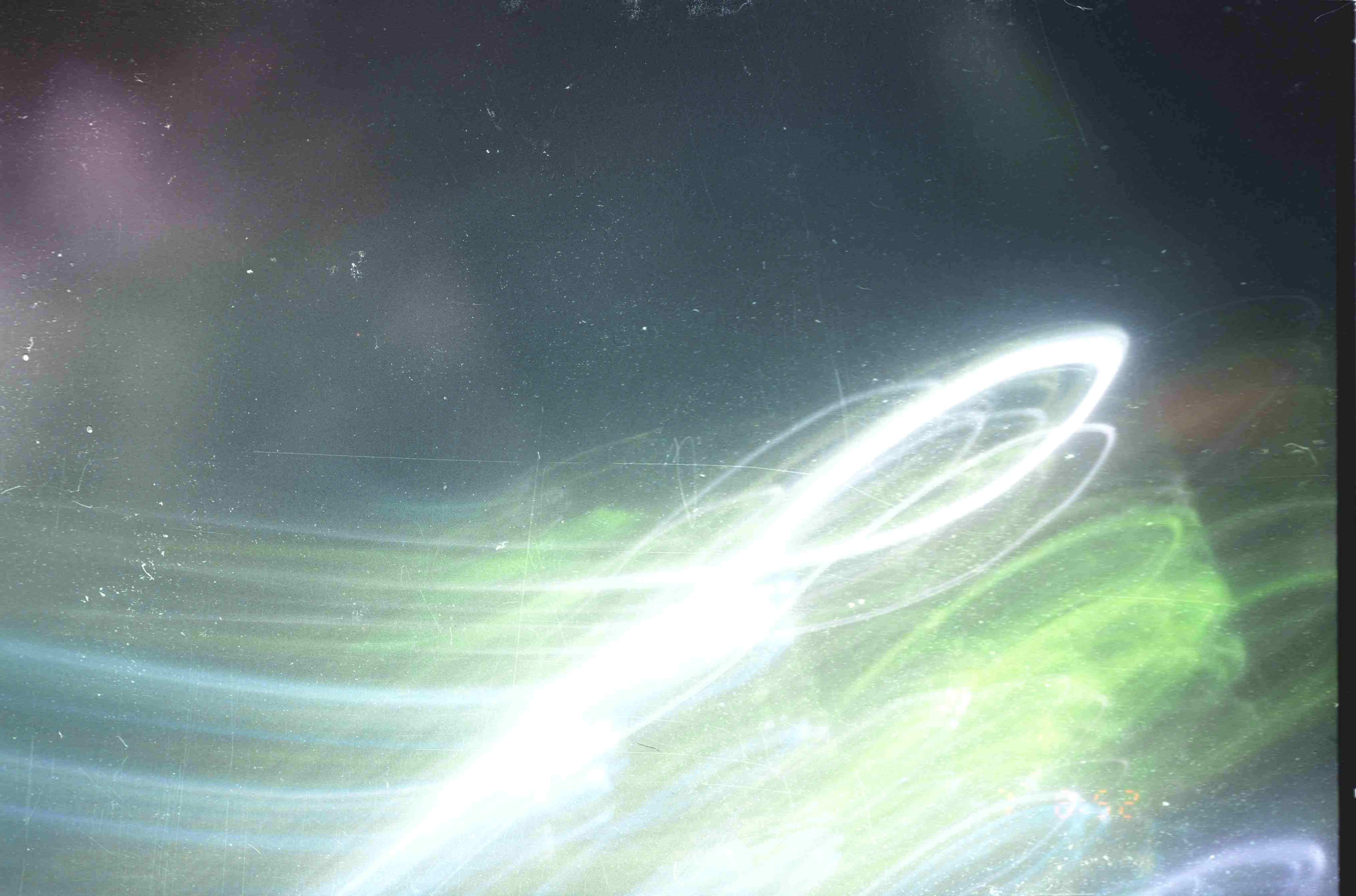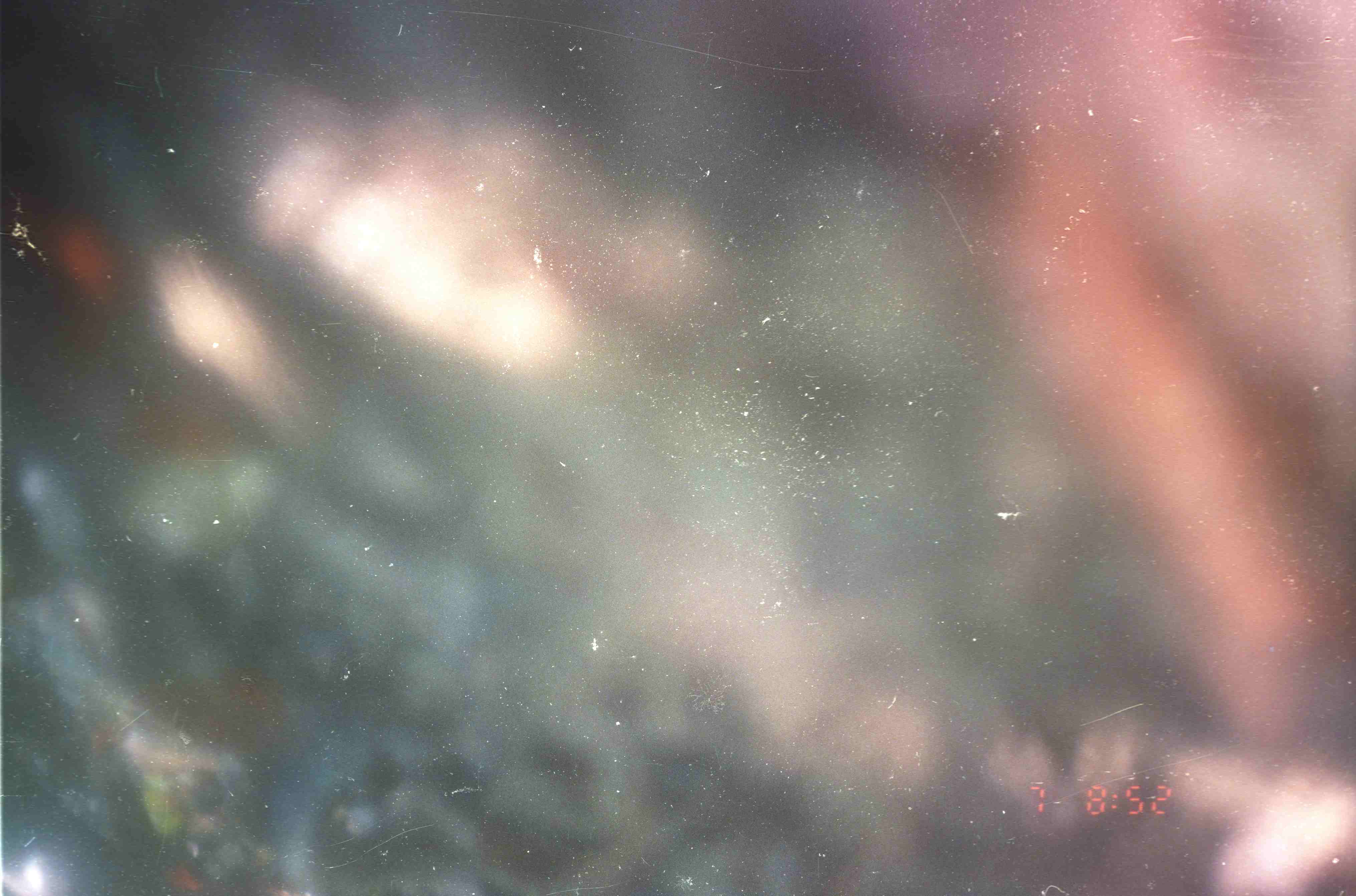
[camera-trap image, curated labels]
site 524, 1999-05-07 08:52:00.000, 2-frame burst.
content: unidentified animal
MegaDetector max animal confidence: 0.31